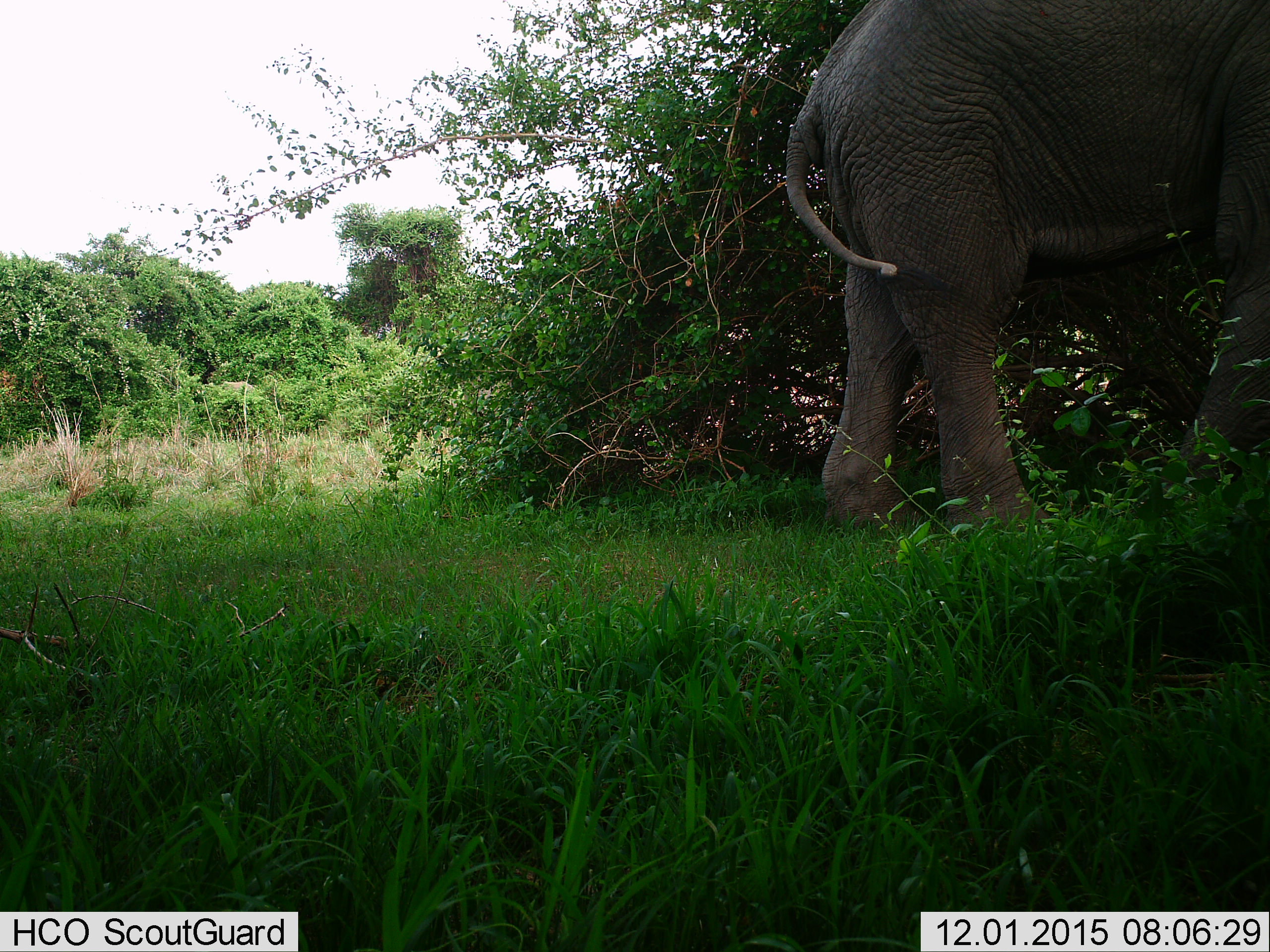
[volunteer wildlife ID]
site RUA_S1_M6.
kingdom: Animalia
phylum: Chordata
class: Mammalia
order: Proboscidea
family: Elephantidae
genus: Loxodonta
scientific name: Loxodonta africana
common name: african bush elephant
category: elephant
Elephant (african bush elephant) (Loxodonta africana), count 1. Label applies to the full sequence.